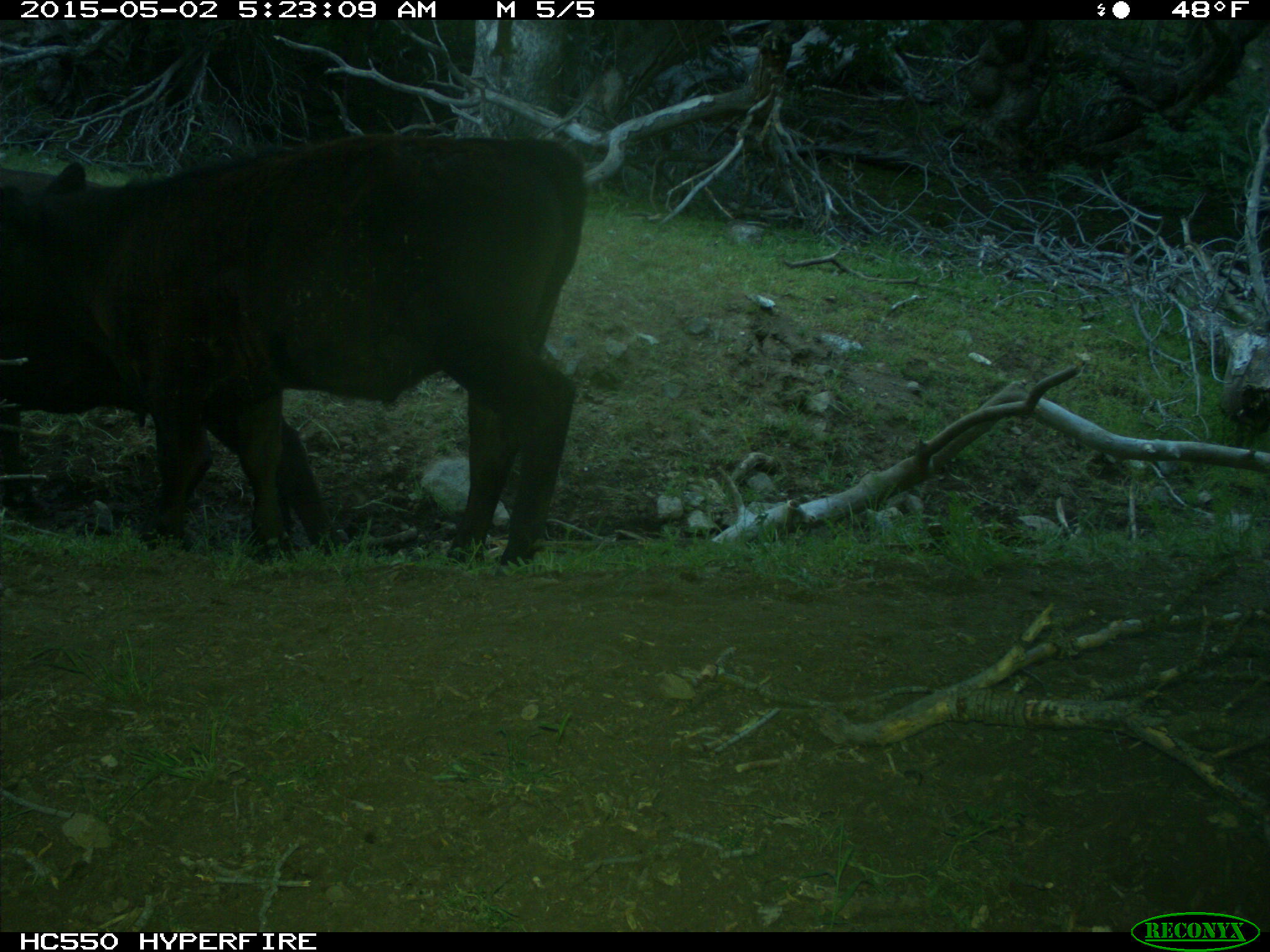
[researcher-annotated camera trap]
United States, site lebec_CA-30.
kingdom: Animalia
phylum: Chordata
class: Mammalia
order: Artiodactyla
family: Bovidae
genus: Bos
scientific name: Bos taurus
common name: domestic cow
Bos taurus (domestic cow).